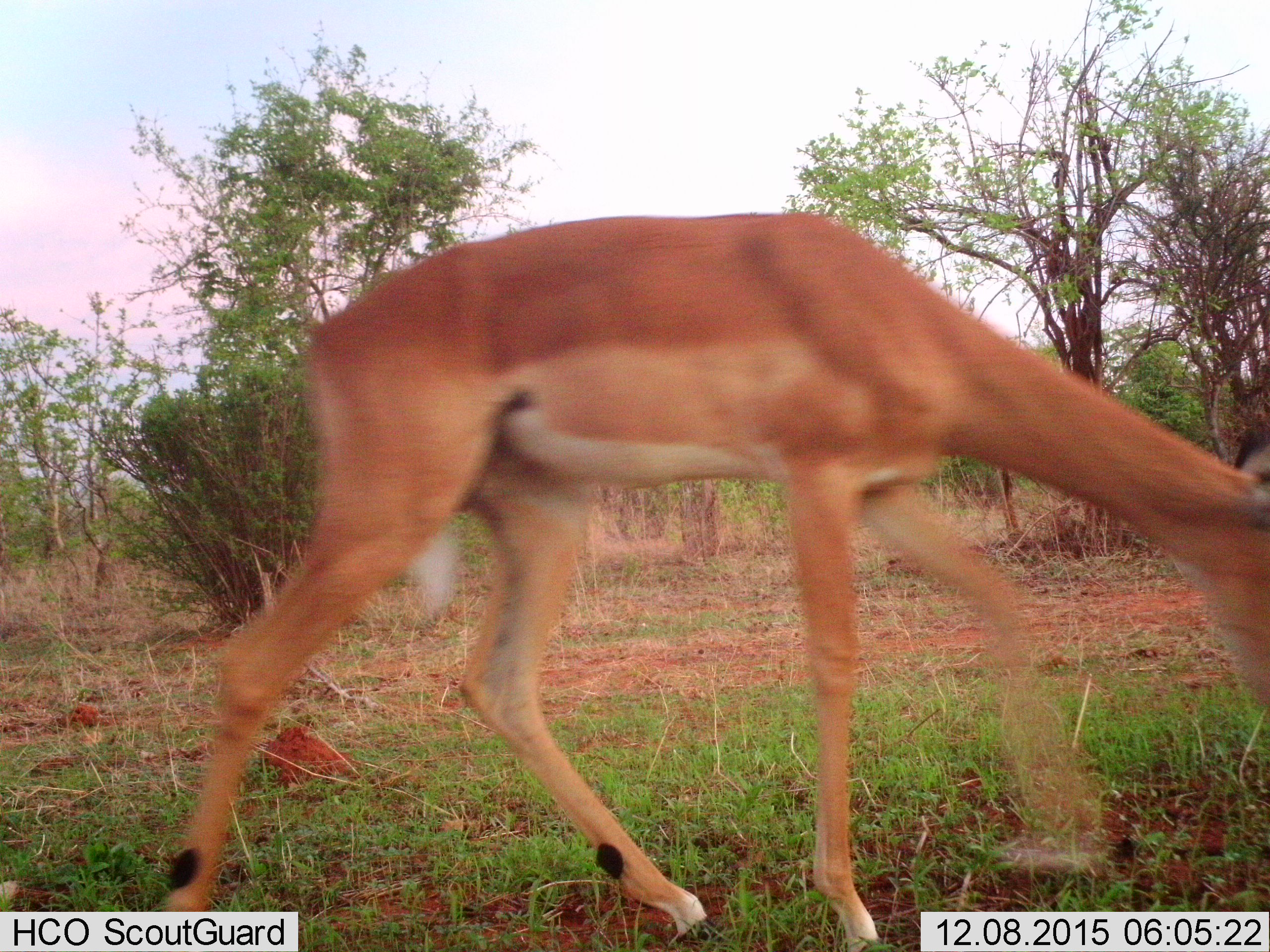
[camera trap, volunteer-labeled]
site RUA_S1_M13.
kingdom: Animalia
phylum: Chordata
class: Mammalia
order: Artiodactyla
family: Bovidae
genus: Aepyceros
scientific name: Aepyceros melampus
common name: impala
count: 1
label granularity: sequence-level